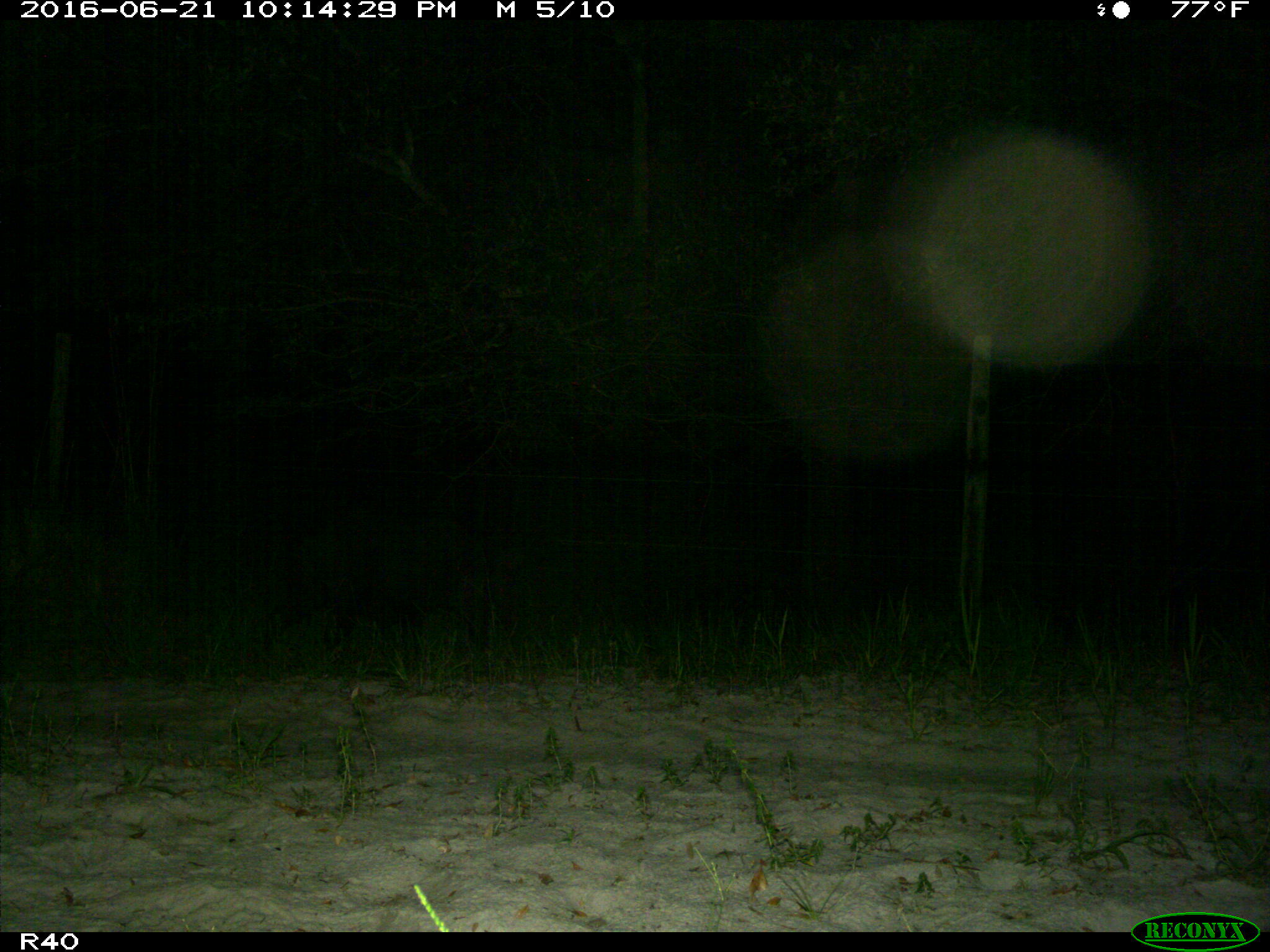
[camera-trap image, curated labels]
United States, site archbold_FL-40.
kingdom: Animalia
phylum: Chordata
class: Mammalia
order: Artiodactyla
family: Suidae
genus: Sus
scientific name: Sus scrofa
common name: wild boar